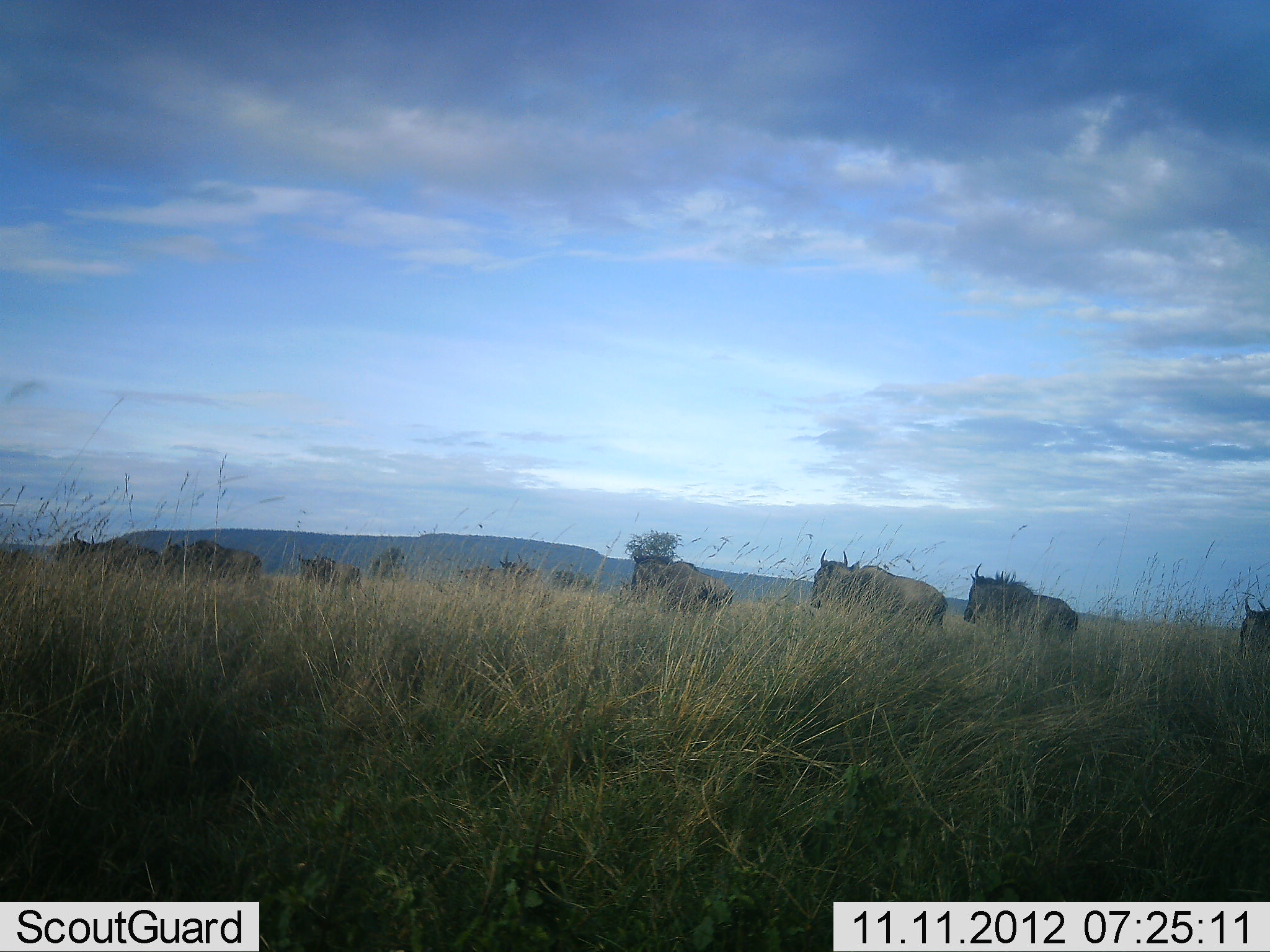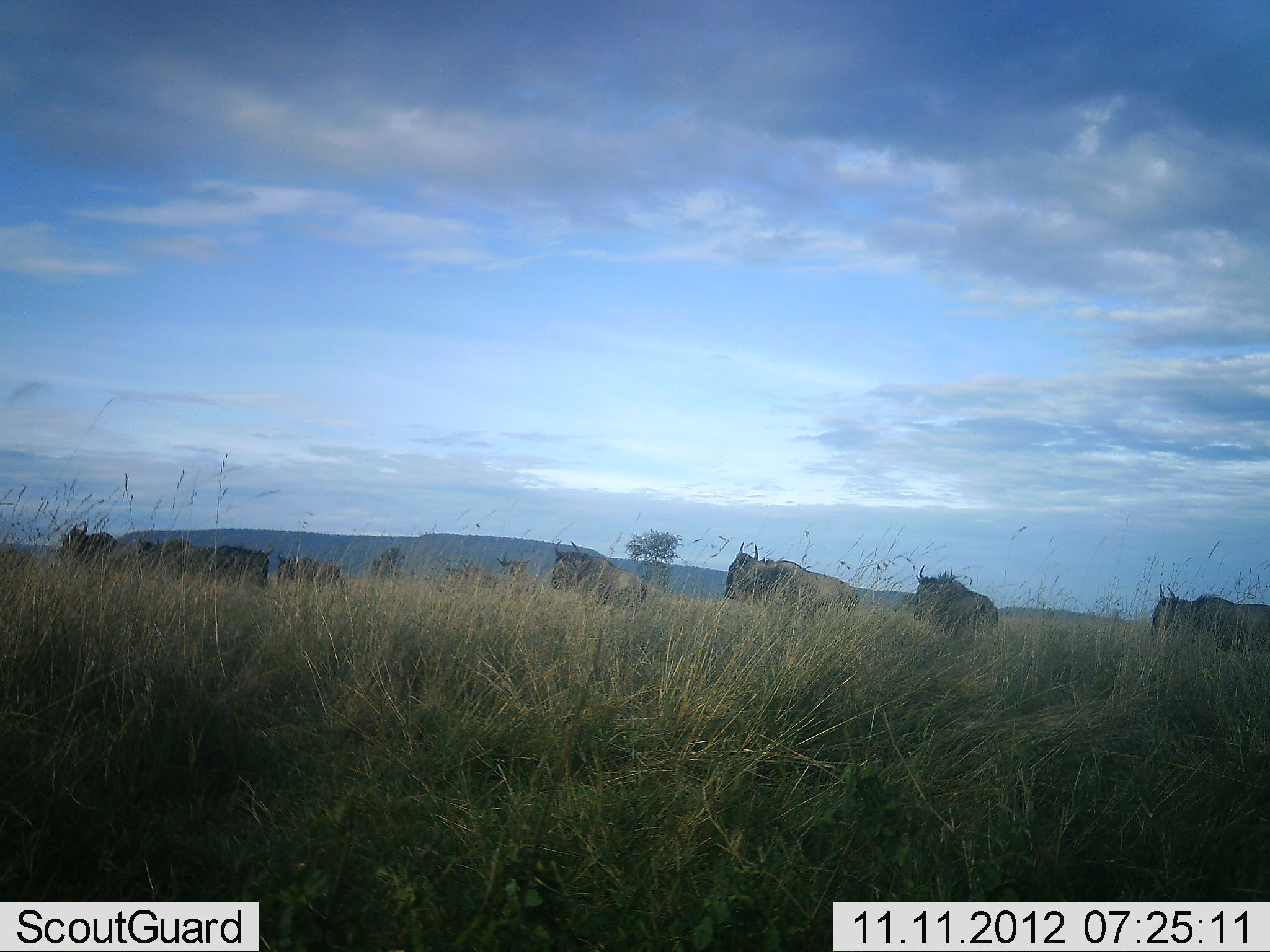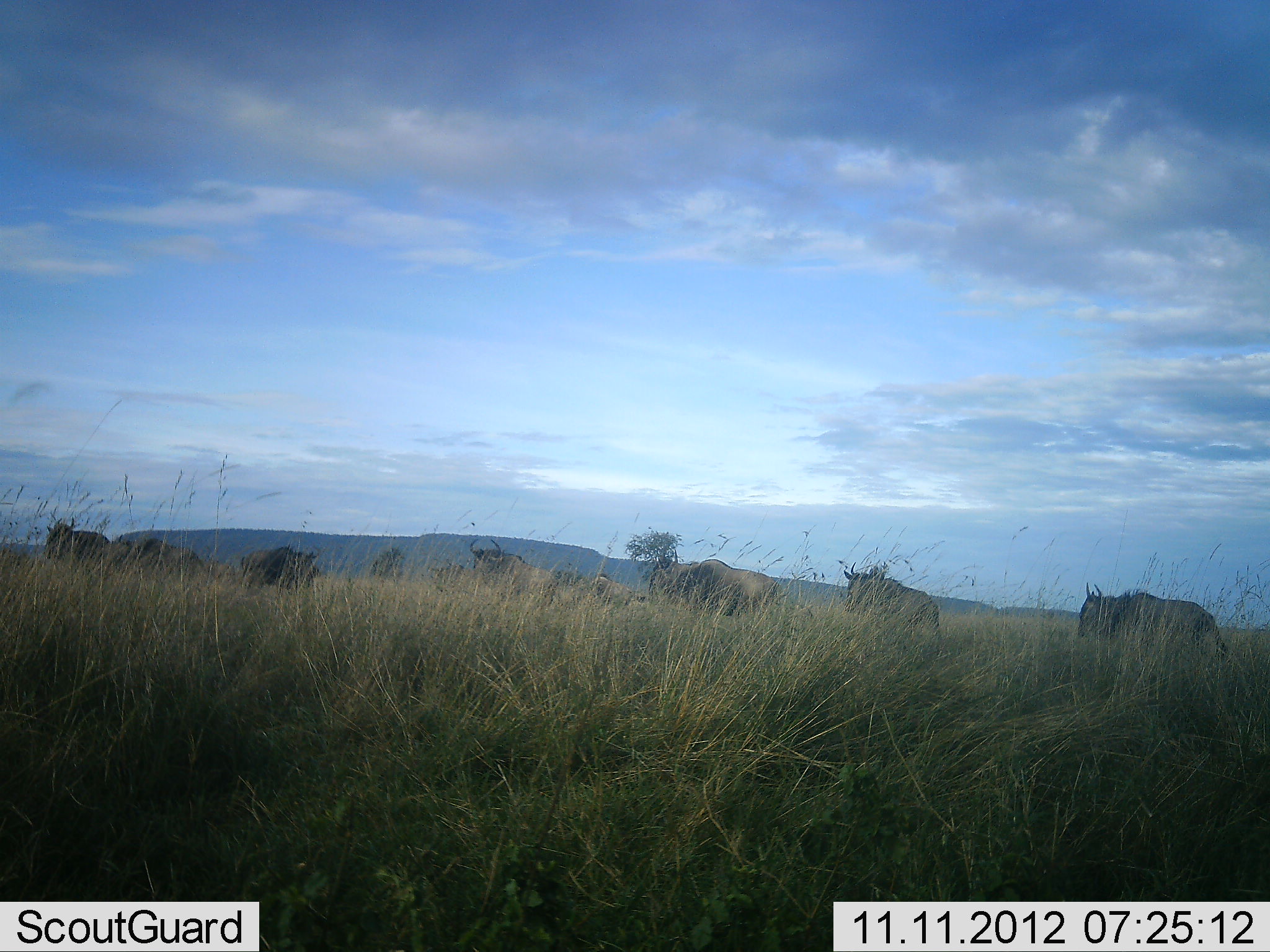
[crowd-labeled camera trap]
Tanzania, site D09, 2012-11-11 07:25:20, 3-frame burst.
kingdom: Animalia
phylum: Chordata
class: Mammalia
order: Artiodactyla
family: Bovidae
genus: Connochaetes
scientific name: Connochaetes taurinus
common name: blue wildebeest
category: wildebeest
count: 10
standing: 10%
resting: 0%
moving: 100%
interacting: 0%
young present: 0%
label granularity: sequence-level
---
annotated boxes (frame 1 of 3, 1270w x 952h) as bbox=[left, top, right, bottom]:
animal: bbox=[809, 548, 950, 632]; bbox=[962, 562, 1077, 634]; bbox=[632, 552, 735, 615]; bbox=[162, 538, 264, 589]; bbox=[72, 529, 162, 573]; bbox=[296, 551, 367, 598]; bbox=[1238, 596, 1270, 647]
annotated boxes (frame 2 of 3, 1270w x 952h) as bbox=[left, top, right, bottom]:
animal: bbox=[722, 541, 860, 614]; bbox=[1150, 584, 1270, 651]; bbox=[551, 539, 647, 603]; bbox=[911, 562, 998, 629]; bbox=[202, 540, 276, 588]; bbox=[62, 521, 131, 566]; bbox=[136, 536, 203, 577]; bbox=[278, 550, 342, 581]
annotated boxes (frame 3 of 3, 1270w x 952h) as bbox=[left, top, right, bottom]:
animal: bbox=[1077, 580, 1228, 659]; bbox=[648, 549, 781, 618]; bbox=[842, 559, 940, 628]; bbox=[469, 538, 559, 592]; bbox=[241, 539, 322, 592]; bbox=[117, 533, 205, 575]; bbox=[45, 515, 116, 563]